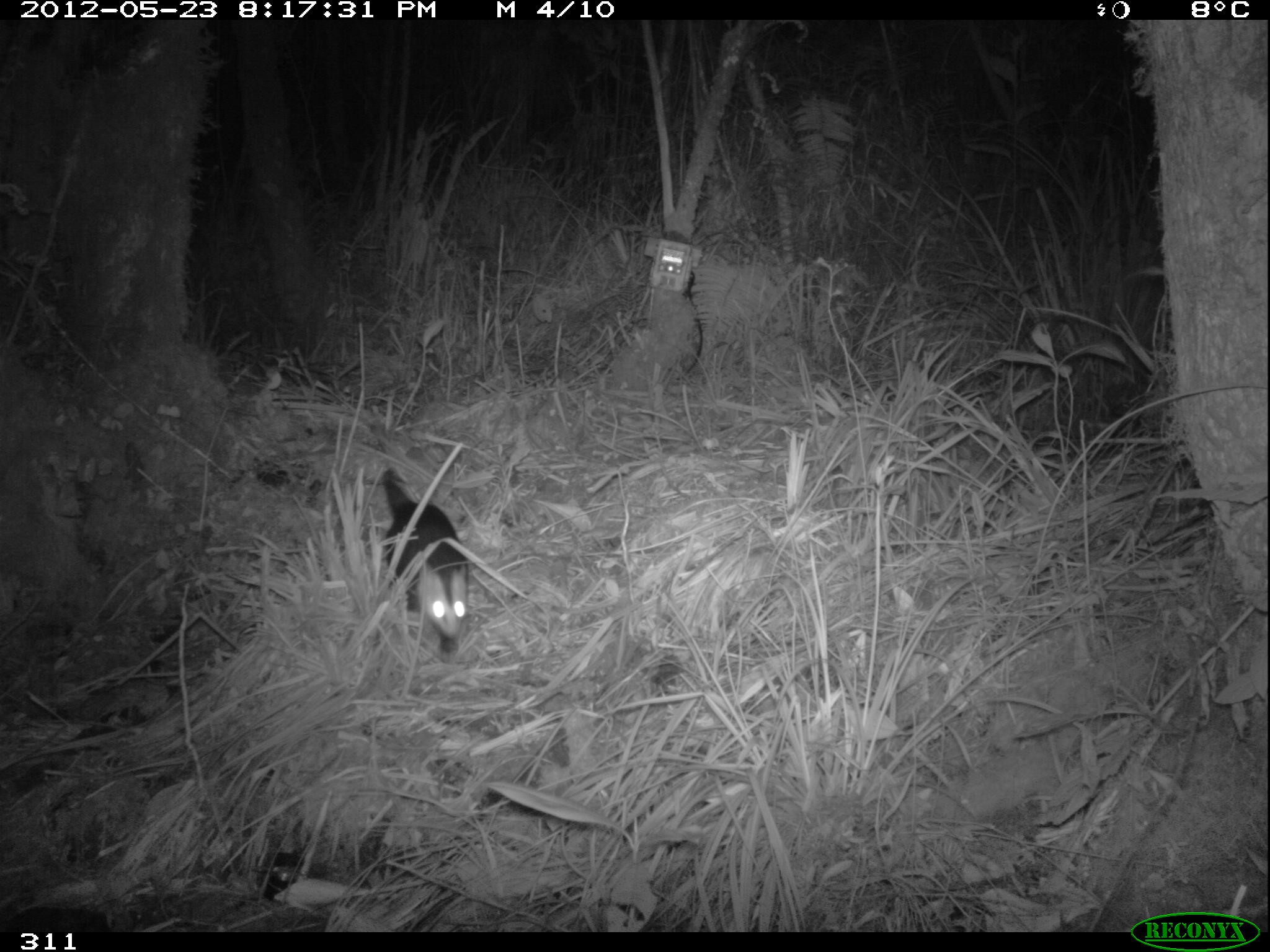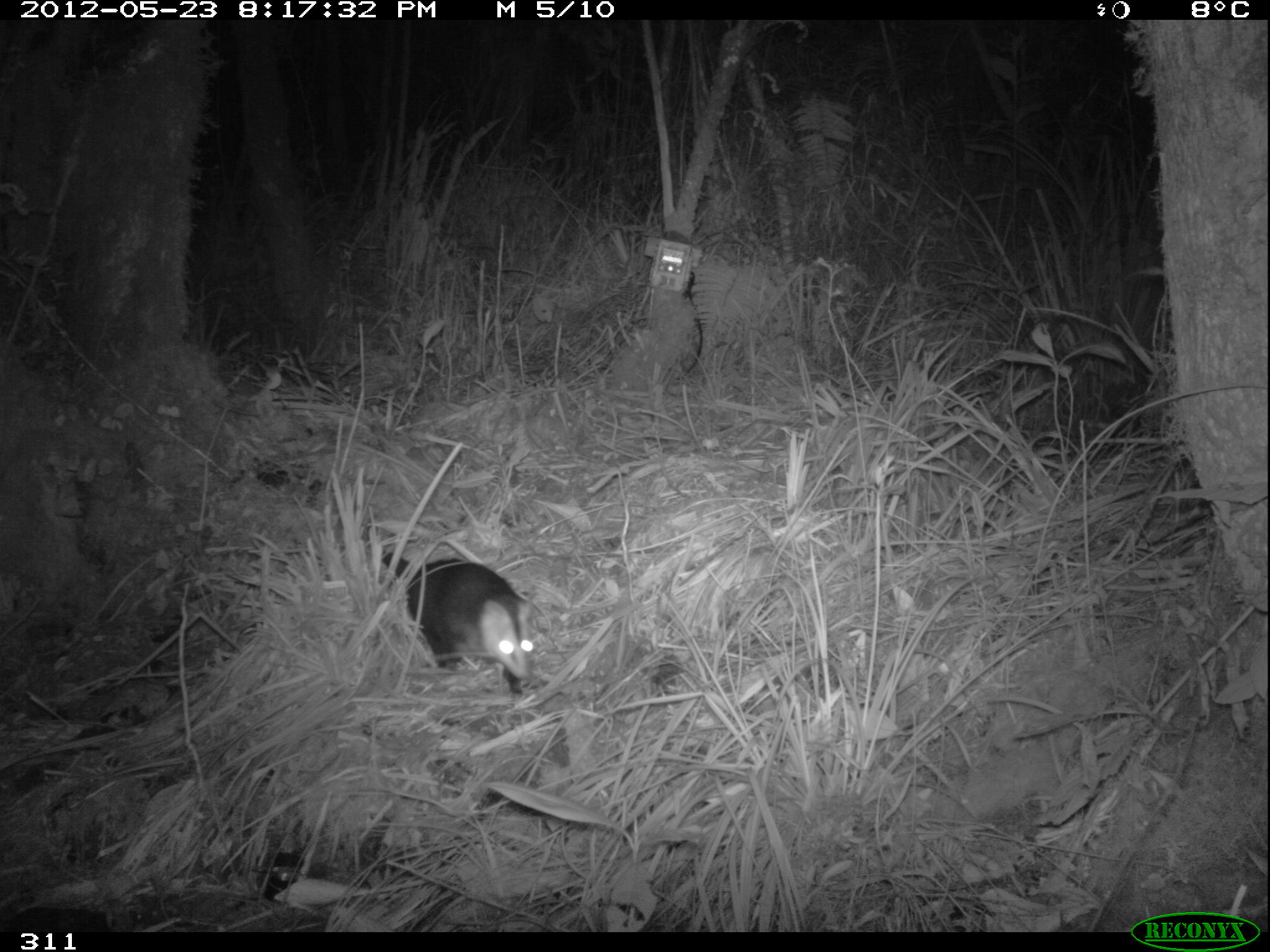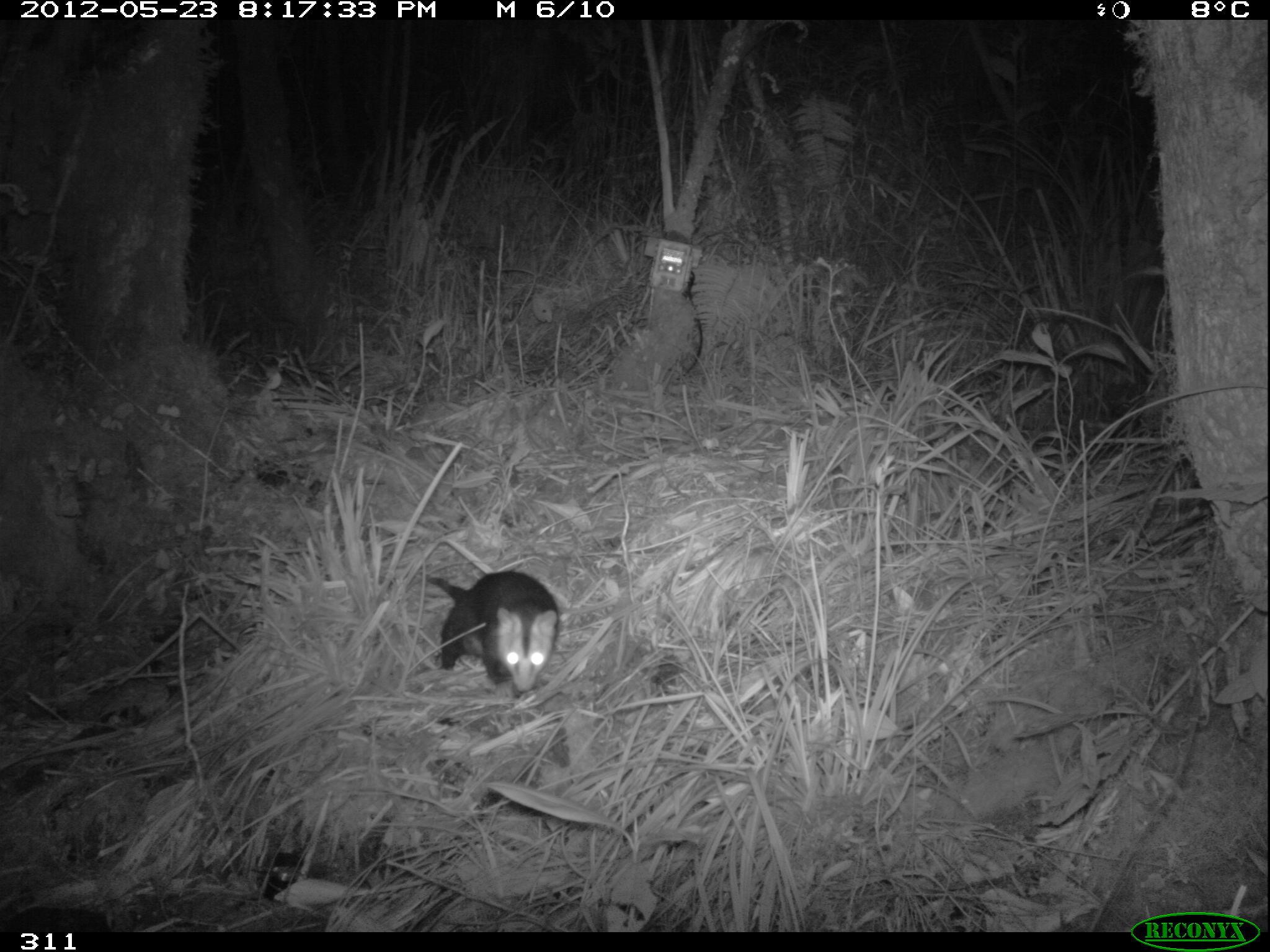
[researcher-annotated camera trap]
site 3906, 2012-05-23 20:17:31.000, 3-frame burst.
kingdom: Animalia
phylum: Chordata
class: Mammalia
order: Didelphimorphia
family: Didelphidae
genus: Didelphis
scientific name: Didelphis pernigra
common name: andean white-eared opossum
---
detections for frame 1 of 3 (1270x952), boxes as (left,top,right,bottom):
didelphis pernigra: (376,465,472,665)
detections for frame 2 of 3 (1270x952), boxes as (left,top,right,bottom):
didelphis pernigra: (377,545,539,696)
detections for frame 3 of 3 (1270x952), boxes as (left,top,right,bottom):
didelphis pernigra: (416,568,560,702)